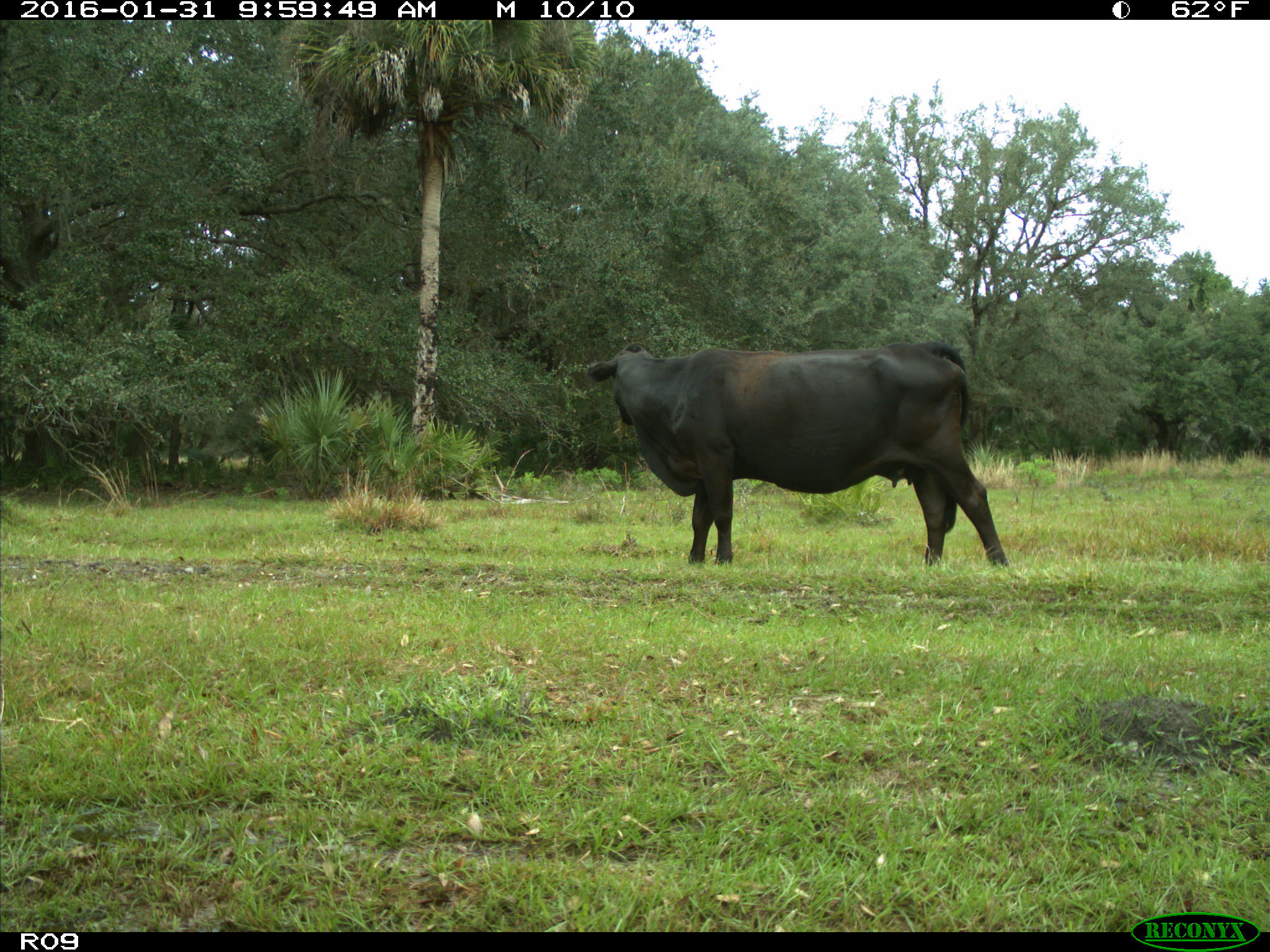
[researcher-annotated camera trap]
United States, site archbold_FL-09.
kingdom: Animalia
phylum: Chordata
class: Mammalia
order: Artiodactyla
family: Bovidae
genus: Bos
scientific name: Bos taurus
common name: domestic cow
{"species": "Bos taurus (domestic cow)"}